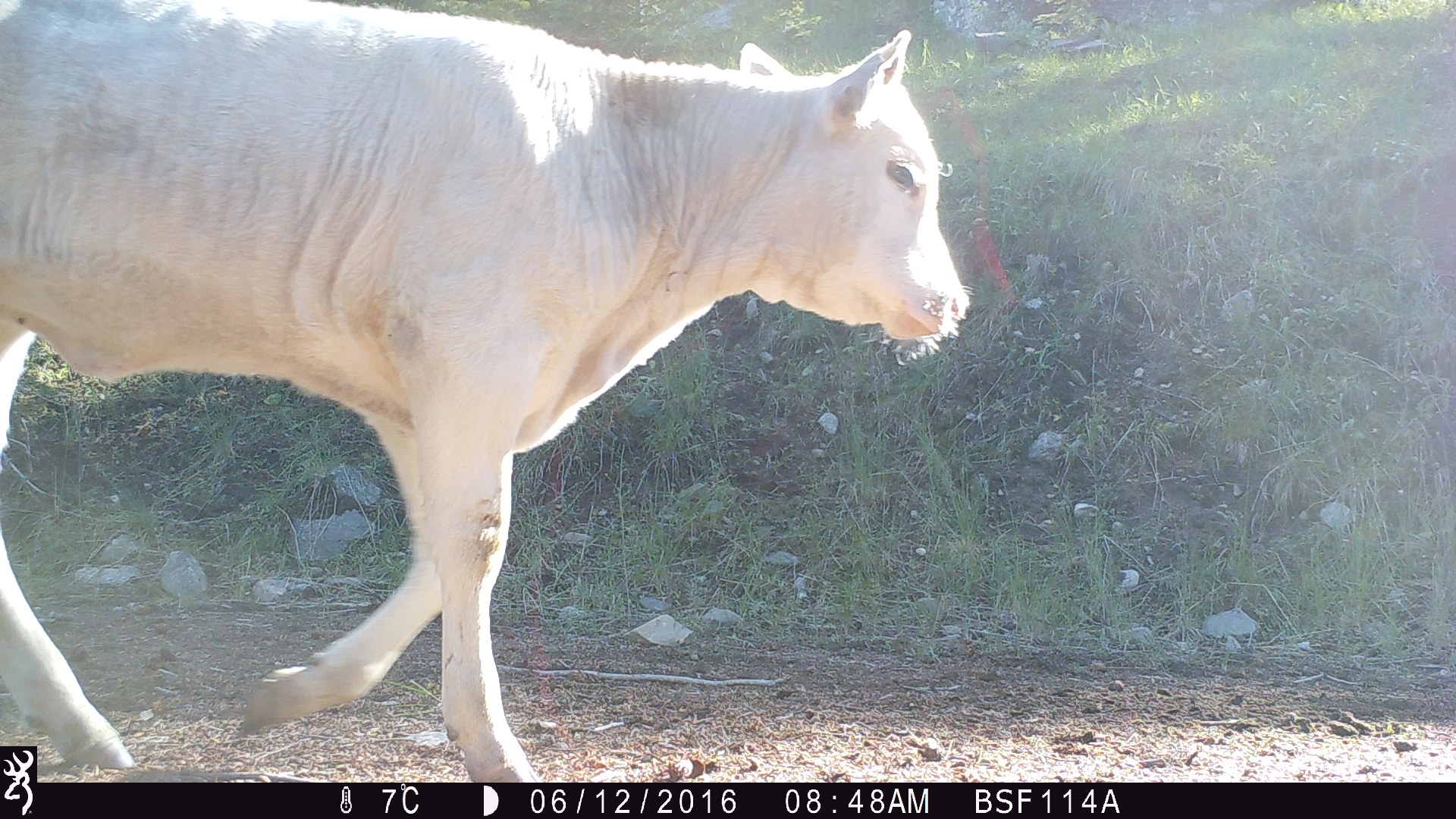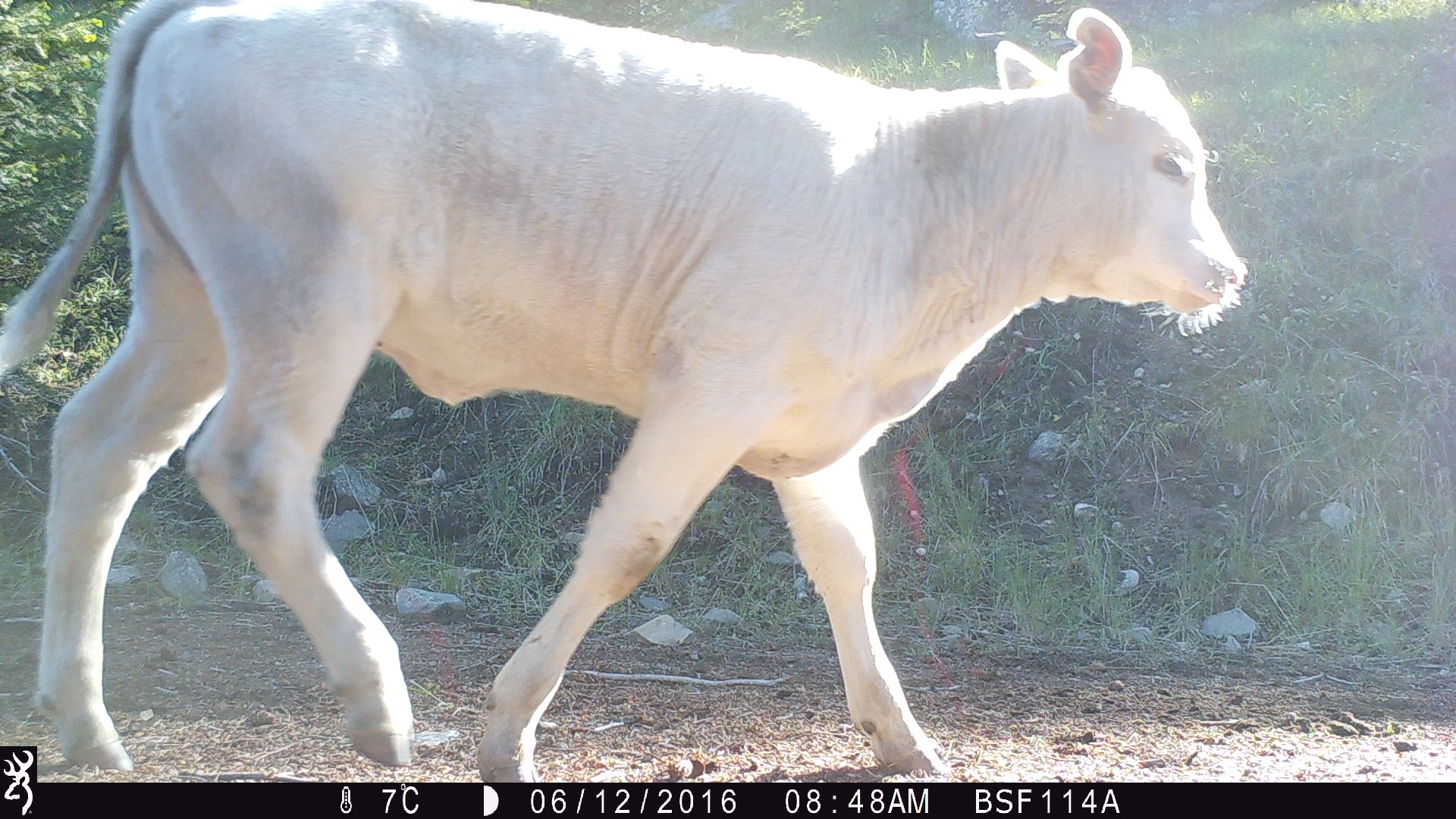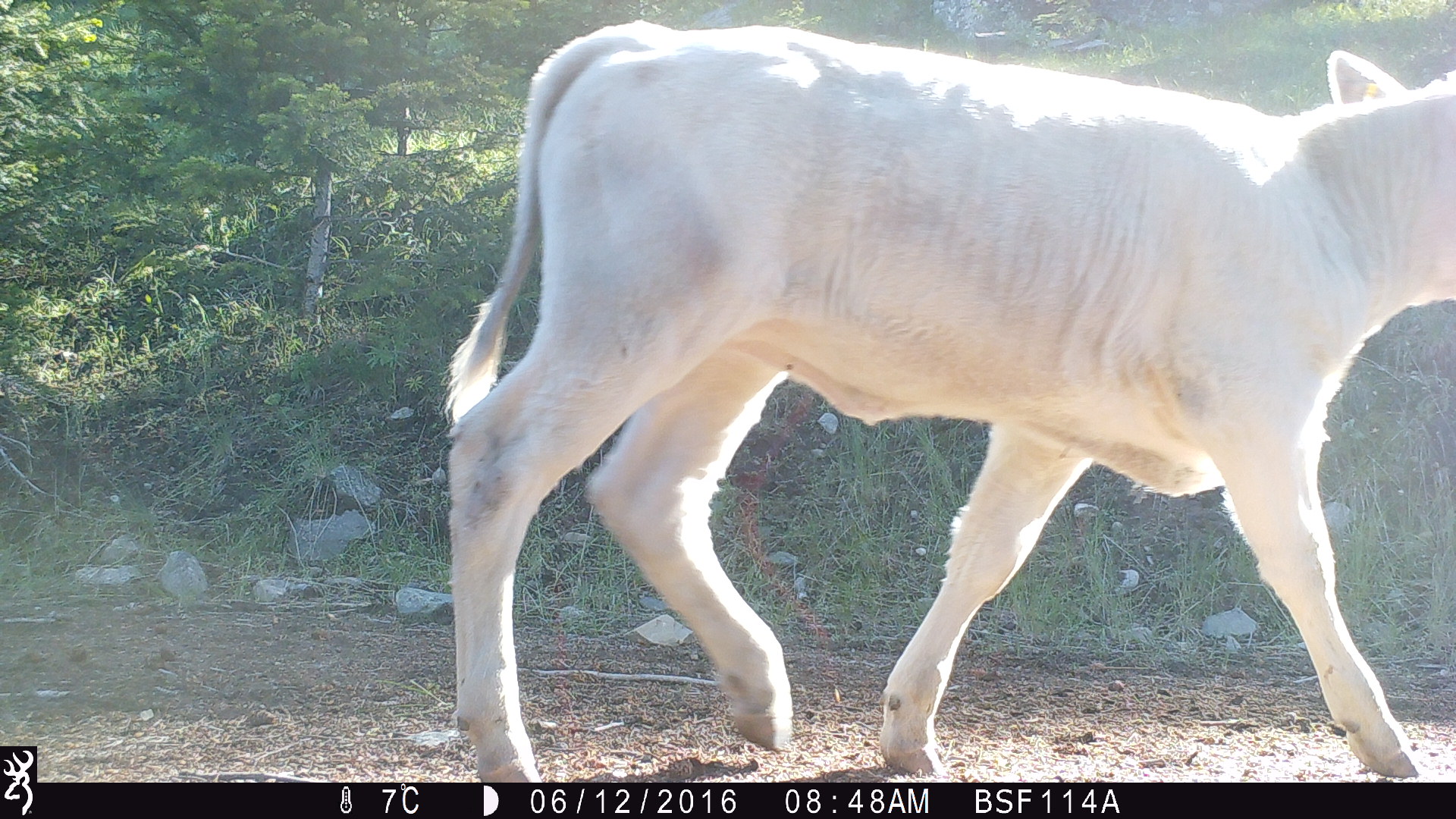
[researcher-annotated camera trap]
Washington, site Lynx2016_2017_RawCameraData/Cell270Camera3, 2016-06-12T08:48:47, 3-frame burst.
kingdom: Animalia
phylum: Chordata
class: Mammalia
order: Artiodactyla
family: Bovidae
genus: Bos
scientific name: Bos taurus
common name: domestic cattle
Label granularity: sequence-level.